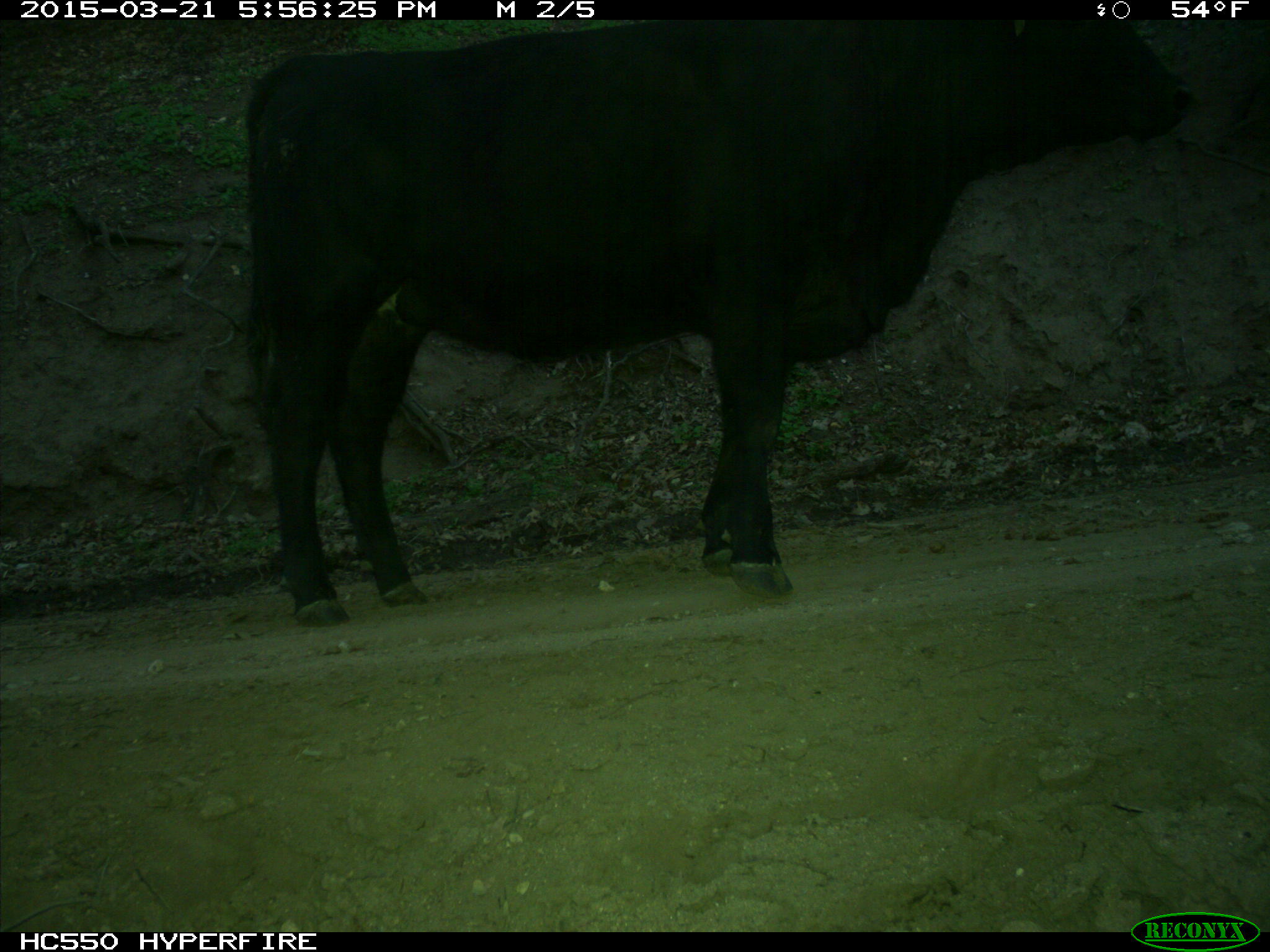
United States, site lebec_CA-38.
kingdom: Animalia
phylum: Chordata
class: Mammalia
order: Artiodactyla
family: Bovidae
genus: Bos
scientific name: Bos taurus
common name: domestic cow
Bos taurus (domestic cow).